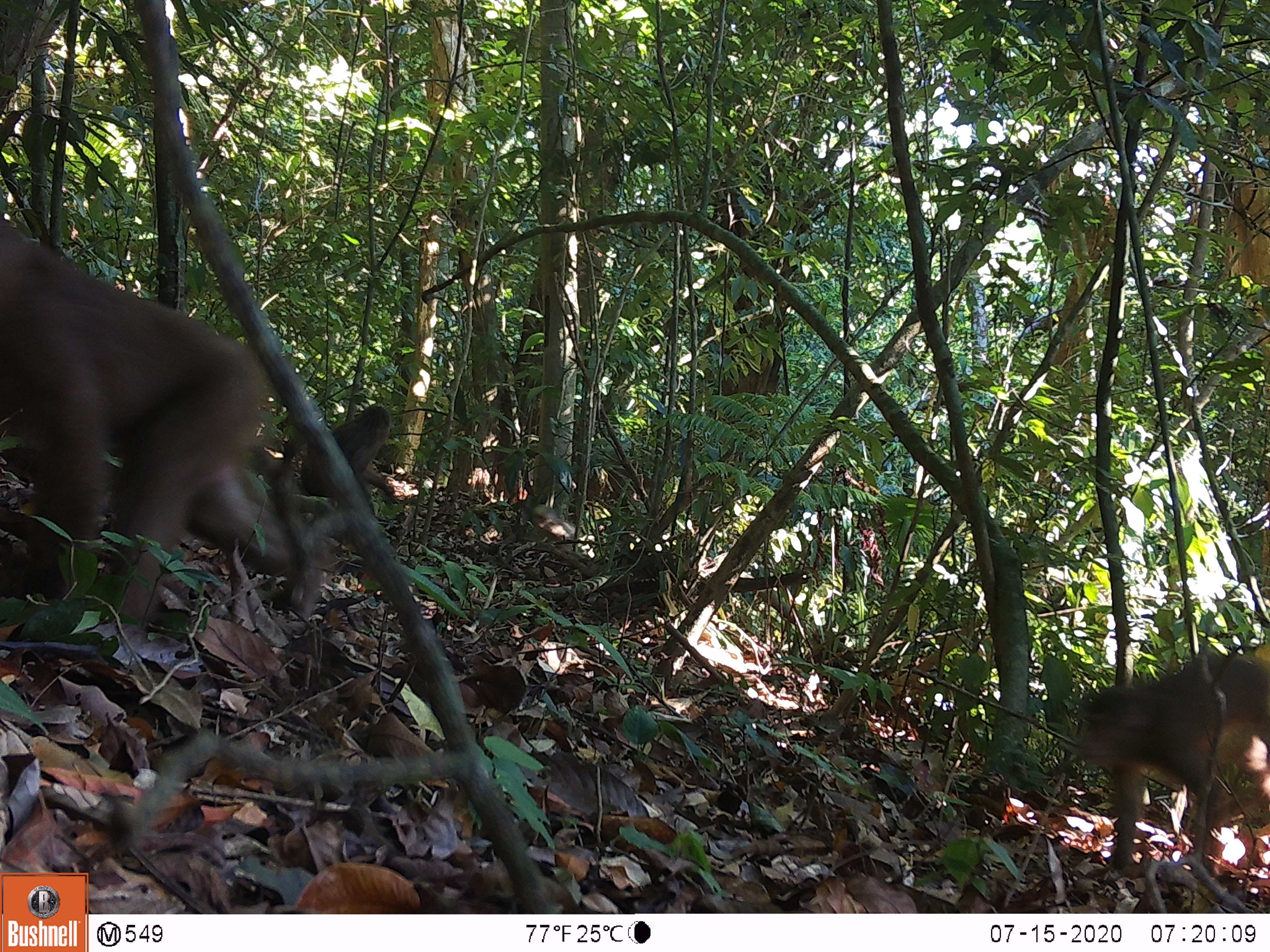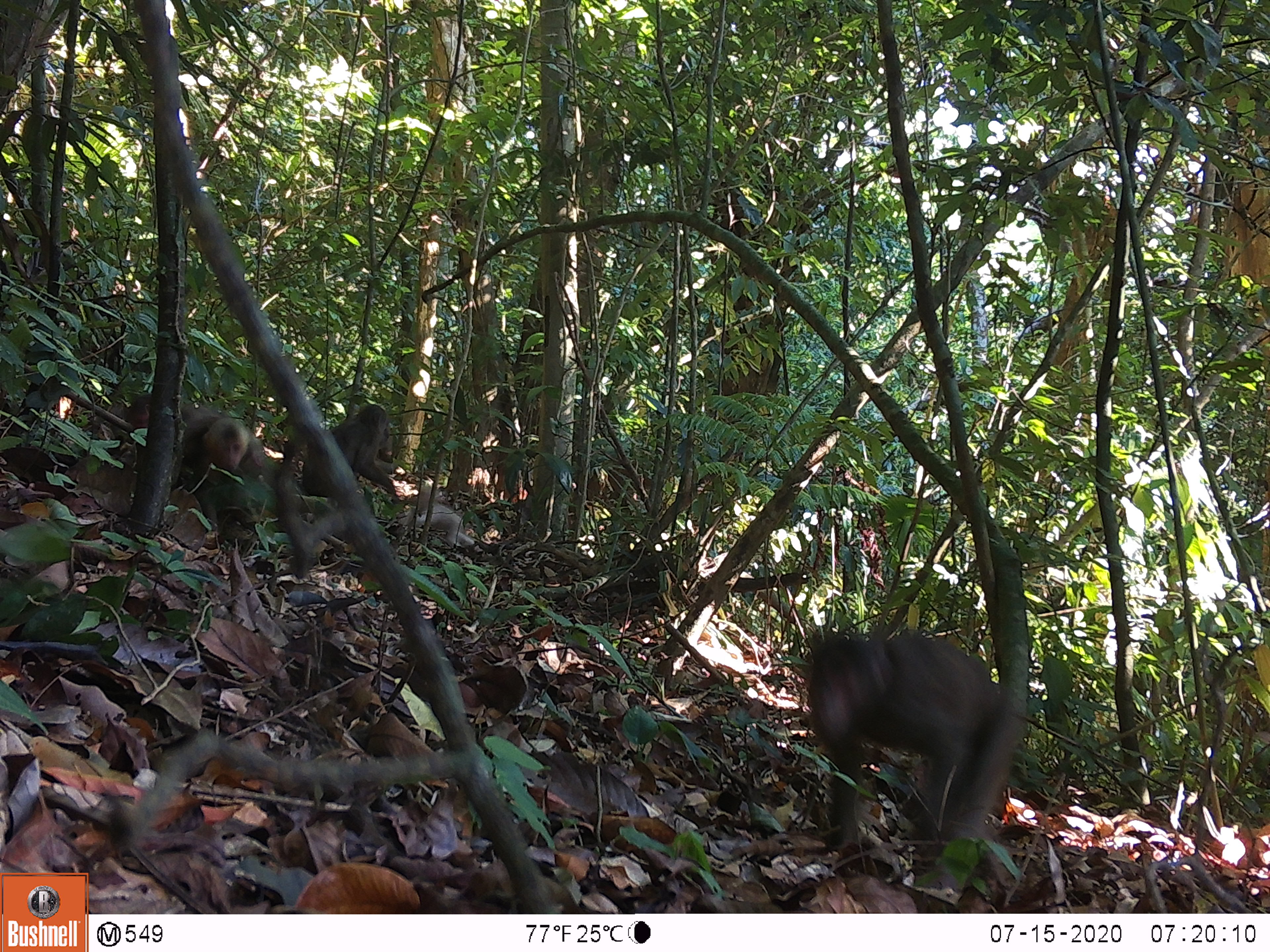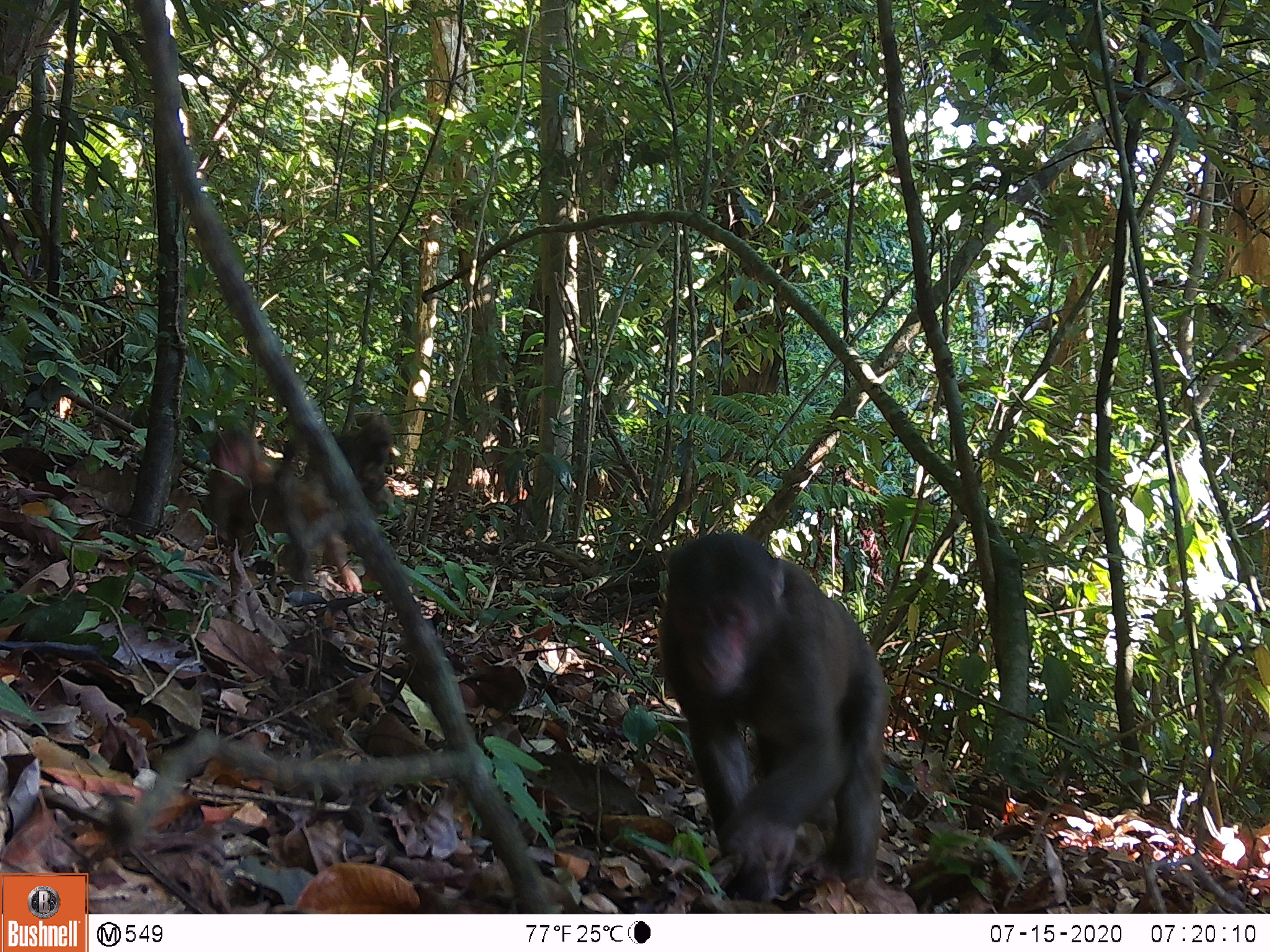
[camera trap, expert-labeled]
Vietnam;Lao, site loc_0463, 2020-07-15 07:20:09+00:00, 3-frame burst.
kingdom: Animalia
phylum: Chordata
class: Mammalia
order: Primates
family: Cercopithecidae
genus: Macaca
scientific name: Macaca arctoides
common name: stump-tailed macaque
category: stump tailed macaque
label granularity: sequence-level